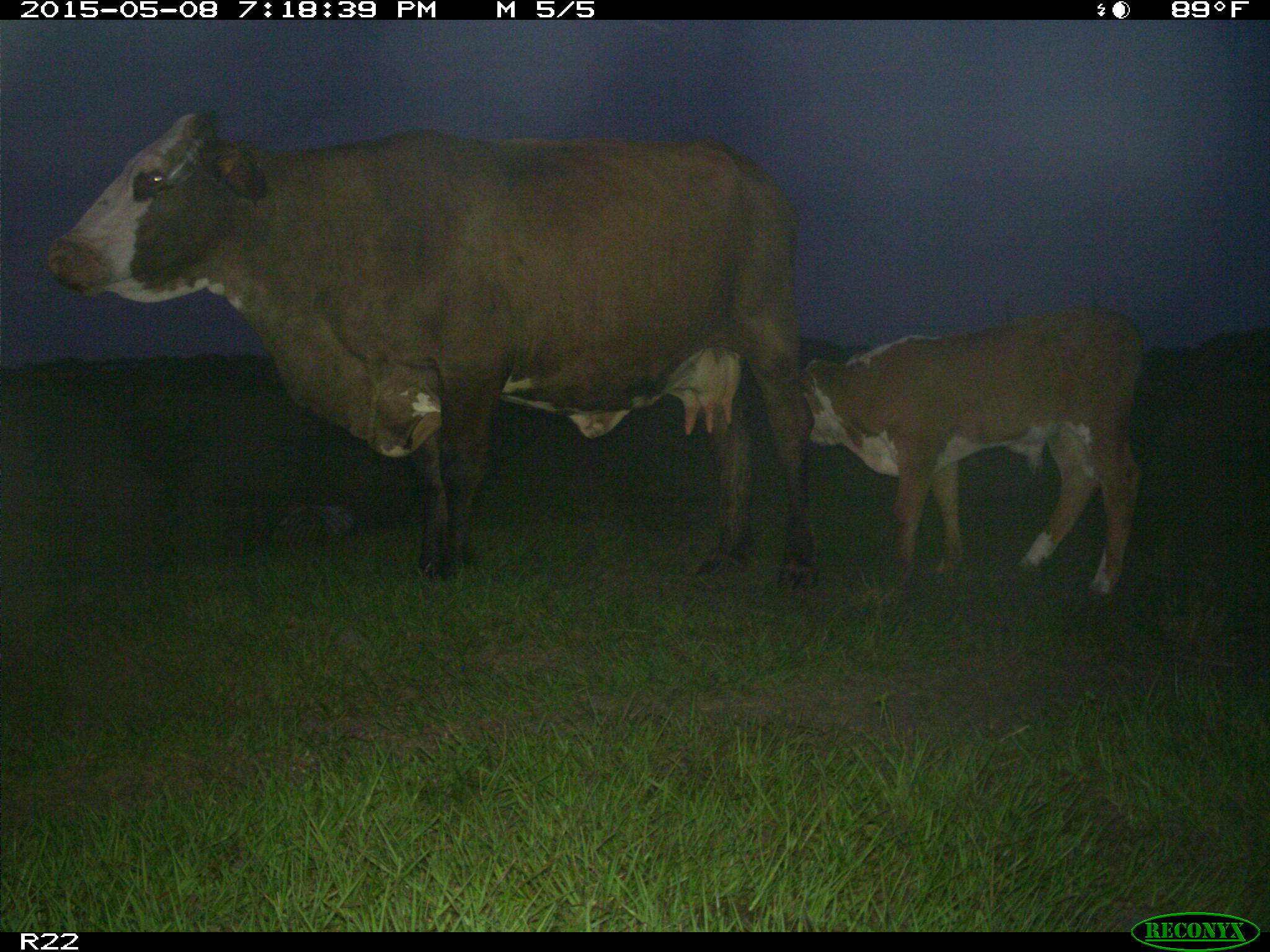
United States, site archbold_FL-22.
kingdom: Animalia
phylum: Chordata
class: Mammalia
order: Artiodactyla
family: Bovidae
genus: Bos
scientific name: Bos taurus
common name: domestic cow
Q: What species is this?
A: Bos taurus (domestic cow).